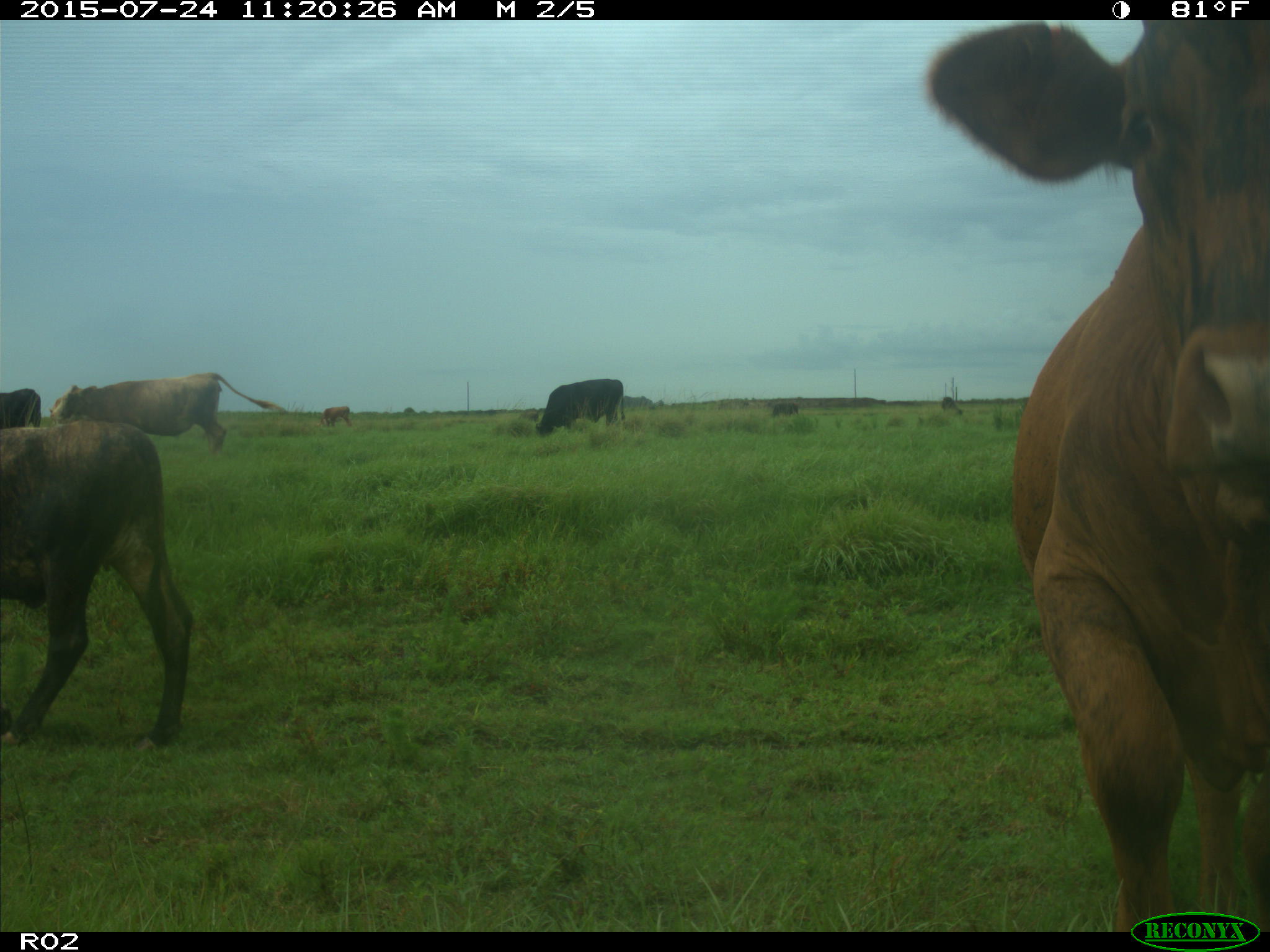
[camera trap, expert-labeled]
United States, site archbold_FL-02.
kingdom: Animalia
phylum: Chordata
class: Mammalia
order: Artiodactyla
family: Bovidae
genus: Bos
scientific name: Bos taurus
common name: domestic cow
Bos taurus (domestic cow).